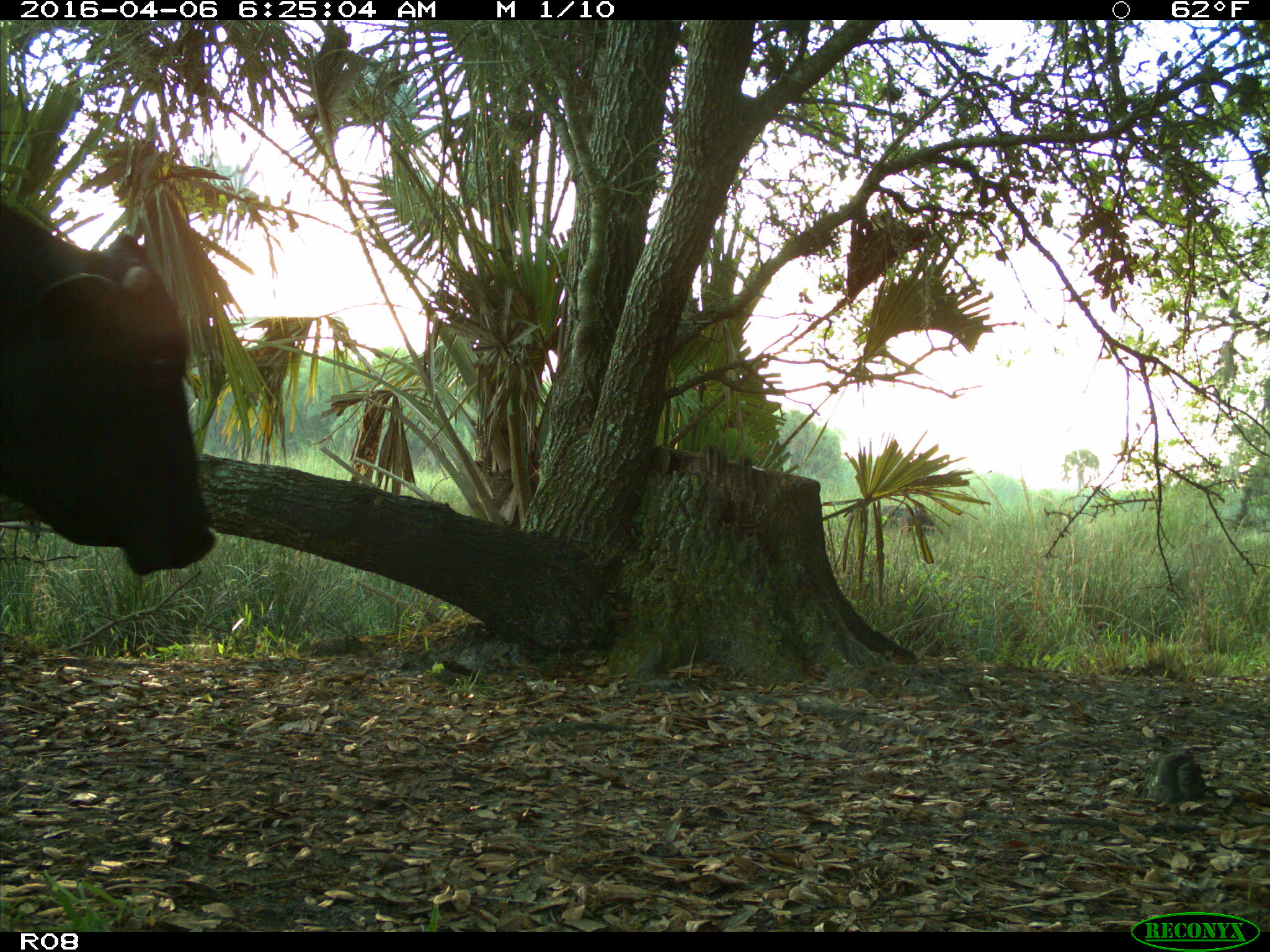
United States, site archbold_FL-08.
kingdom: Animalia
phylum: Chordata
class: Mammalia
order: Artiodactyla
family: Bovidae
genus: Bos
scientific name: Bos taurus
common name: domestic cow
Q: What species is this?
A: Bos taurus (domestic cow).